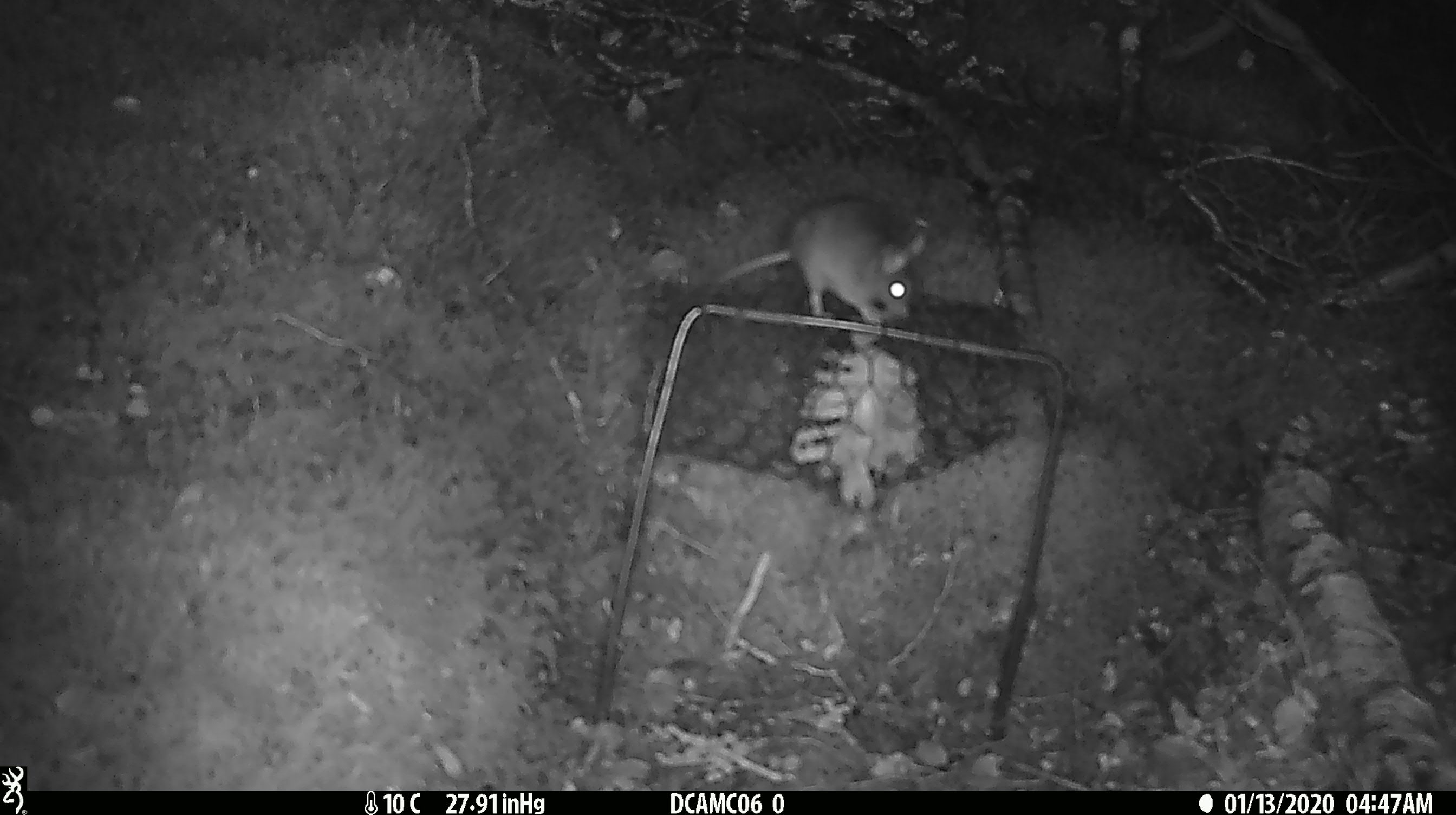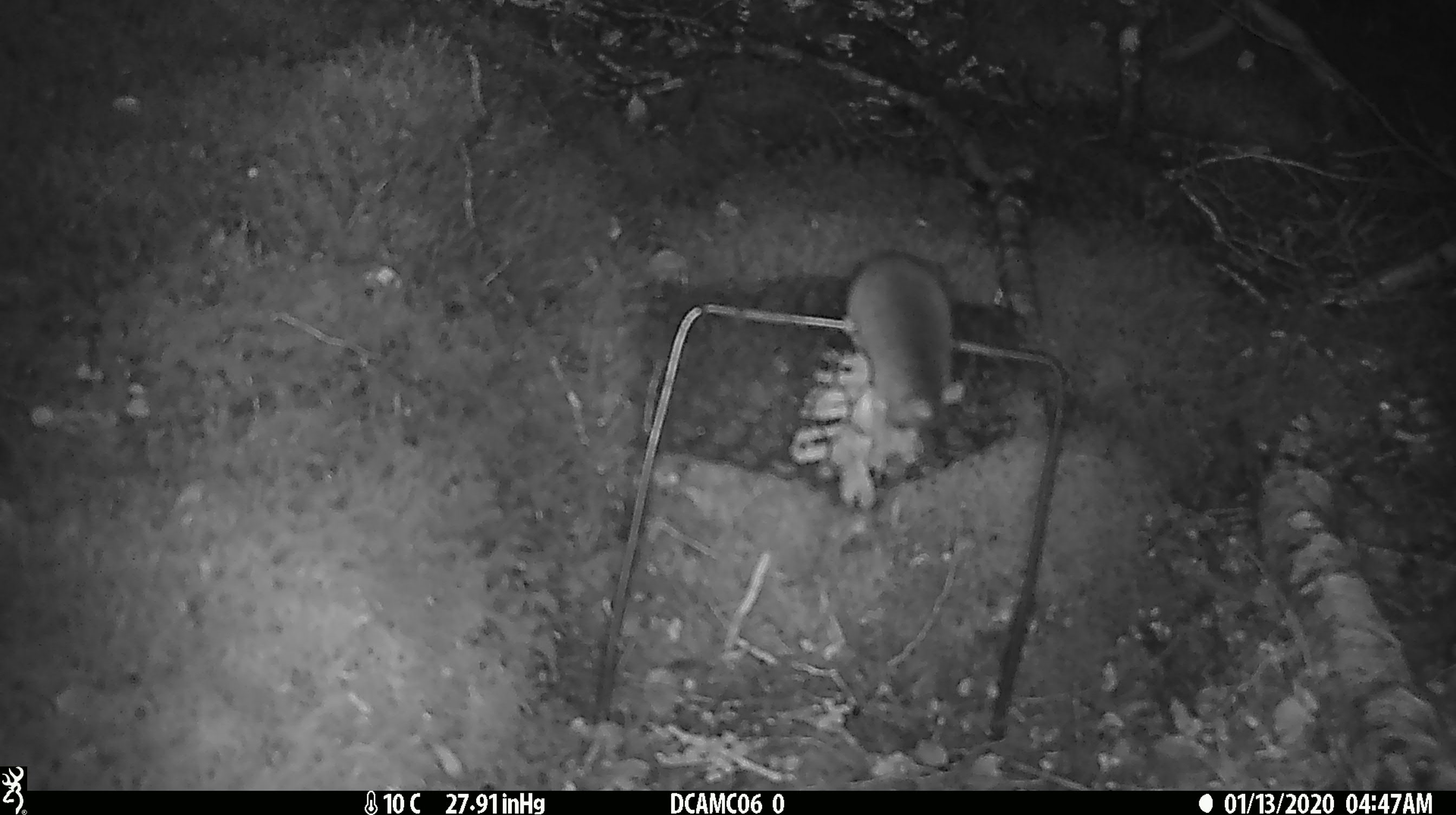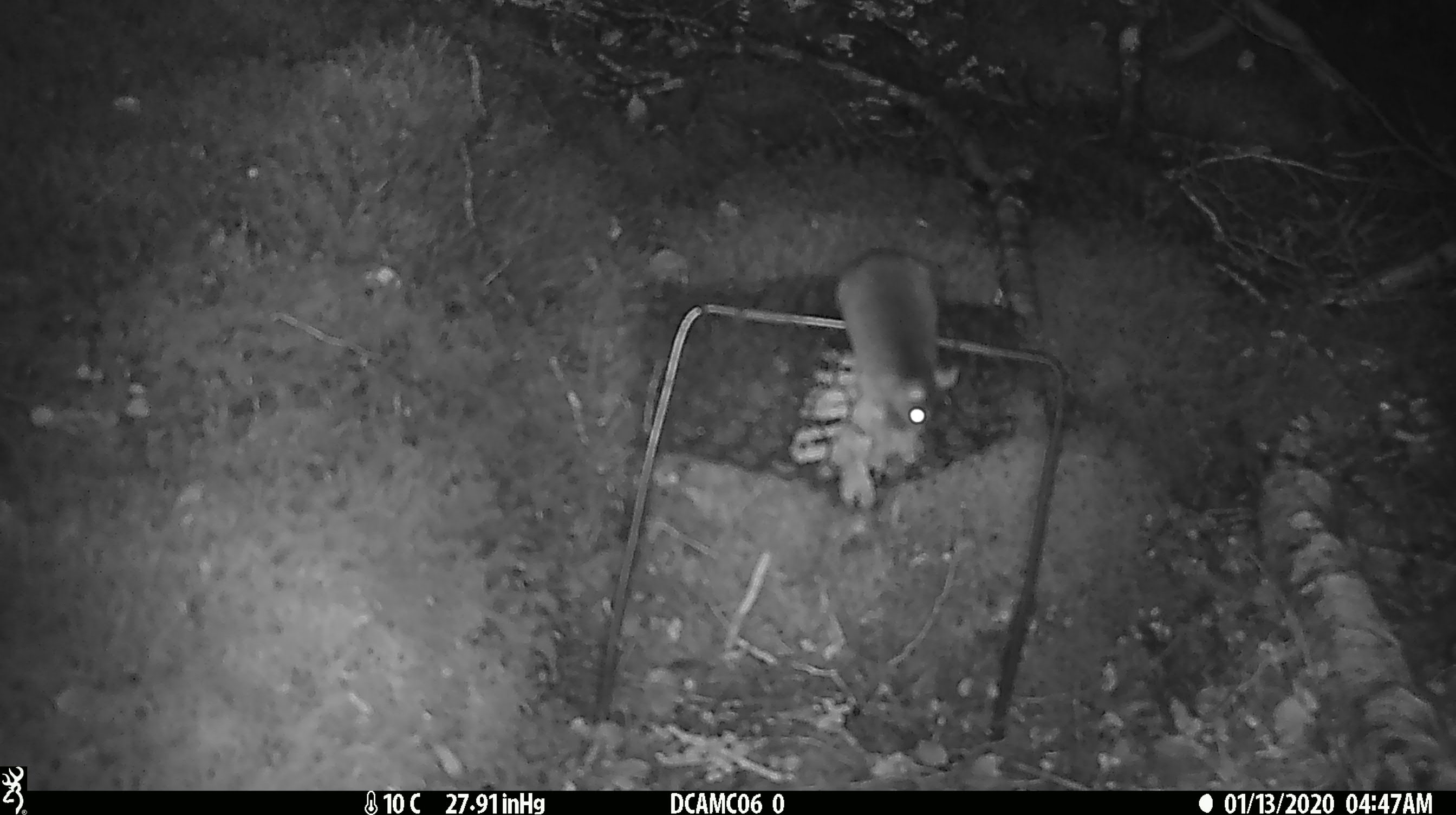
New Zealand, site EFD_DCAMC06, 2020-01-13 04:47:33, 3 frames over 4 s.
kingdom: Animalia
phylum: Chordata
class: Mammalia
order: Rodentia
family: Muridae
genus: Mus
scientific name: Mus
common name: mouse